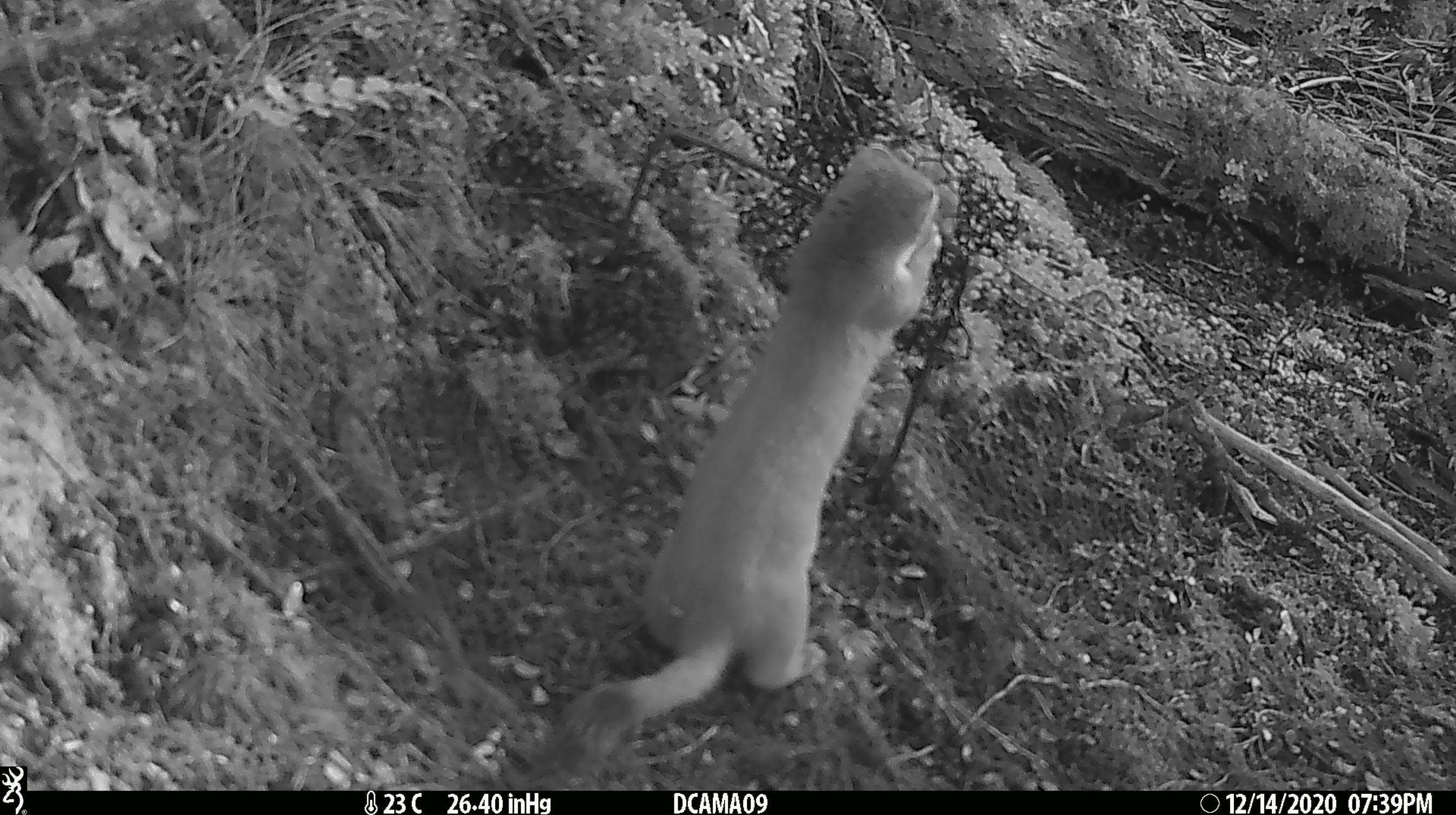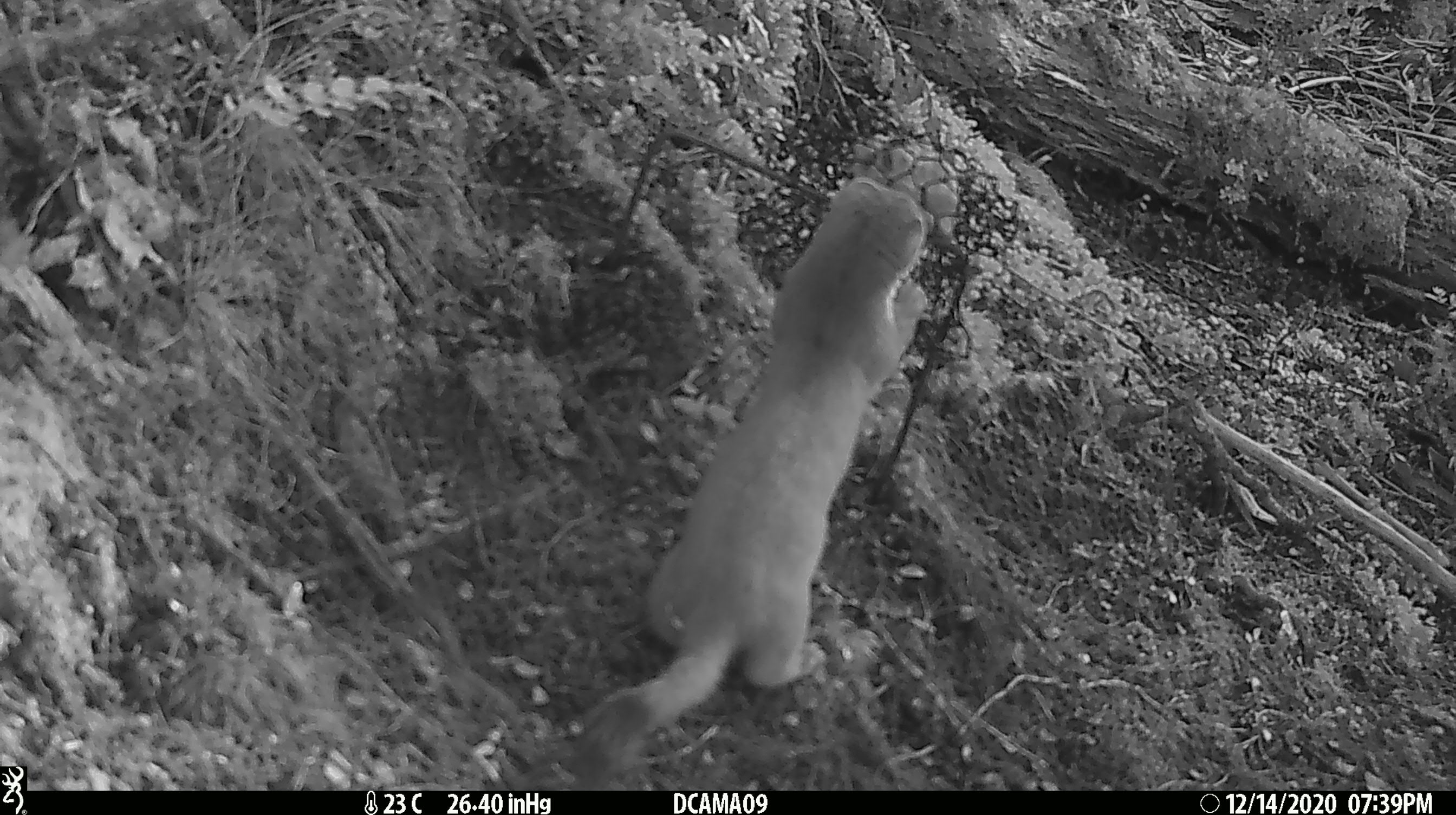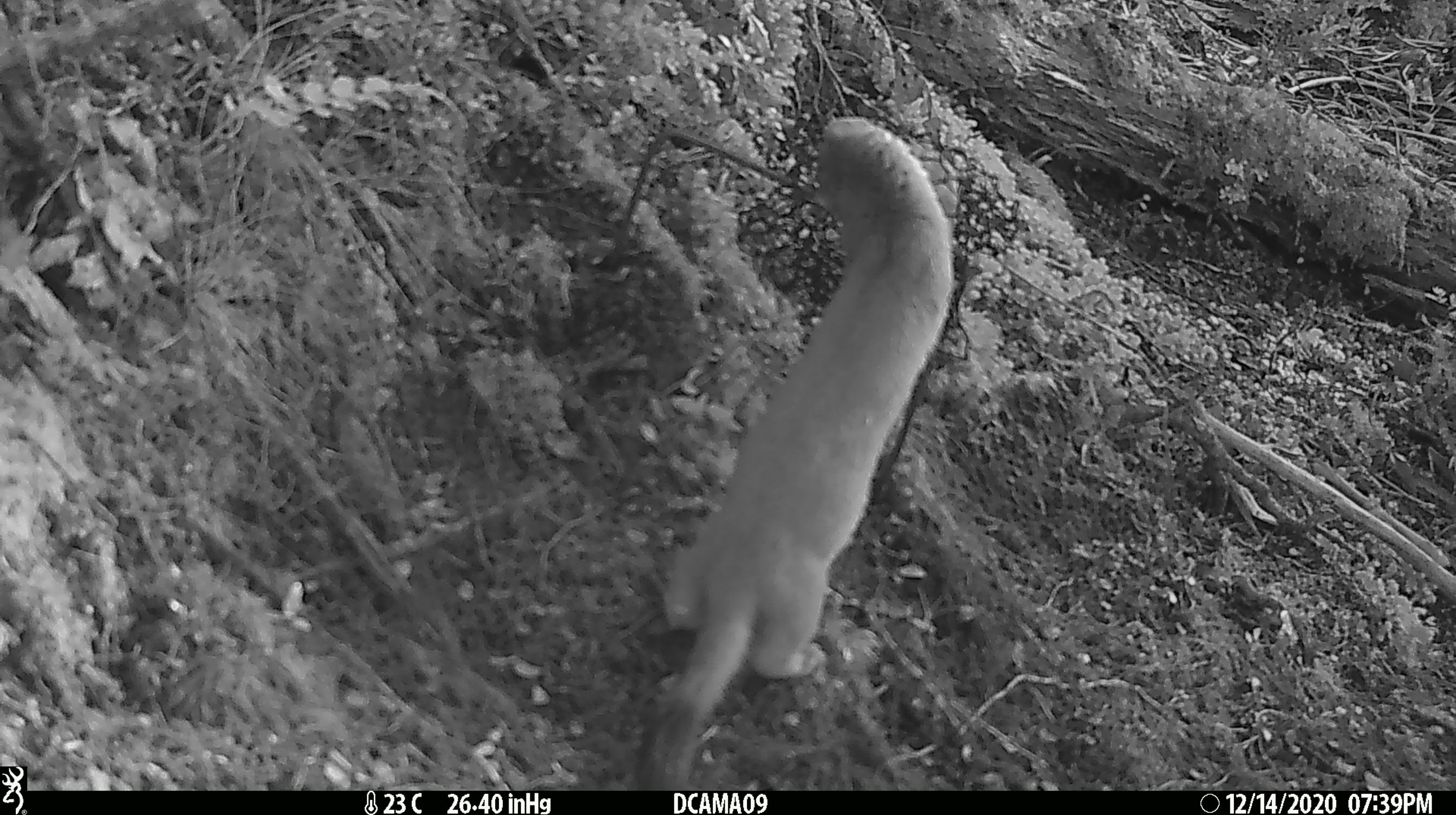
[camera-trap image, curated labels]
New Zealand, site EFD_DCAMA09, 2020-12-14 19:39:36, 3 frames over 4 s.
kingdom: Animalia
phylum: Chordata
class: Mammalia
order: Carnivora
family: Mustelidae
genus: Mustela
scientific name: Mustela erminea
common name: stoat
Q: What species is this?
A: Stoat (Mustela erminea).